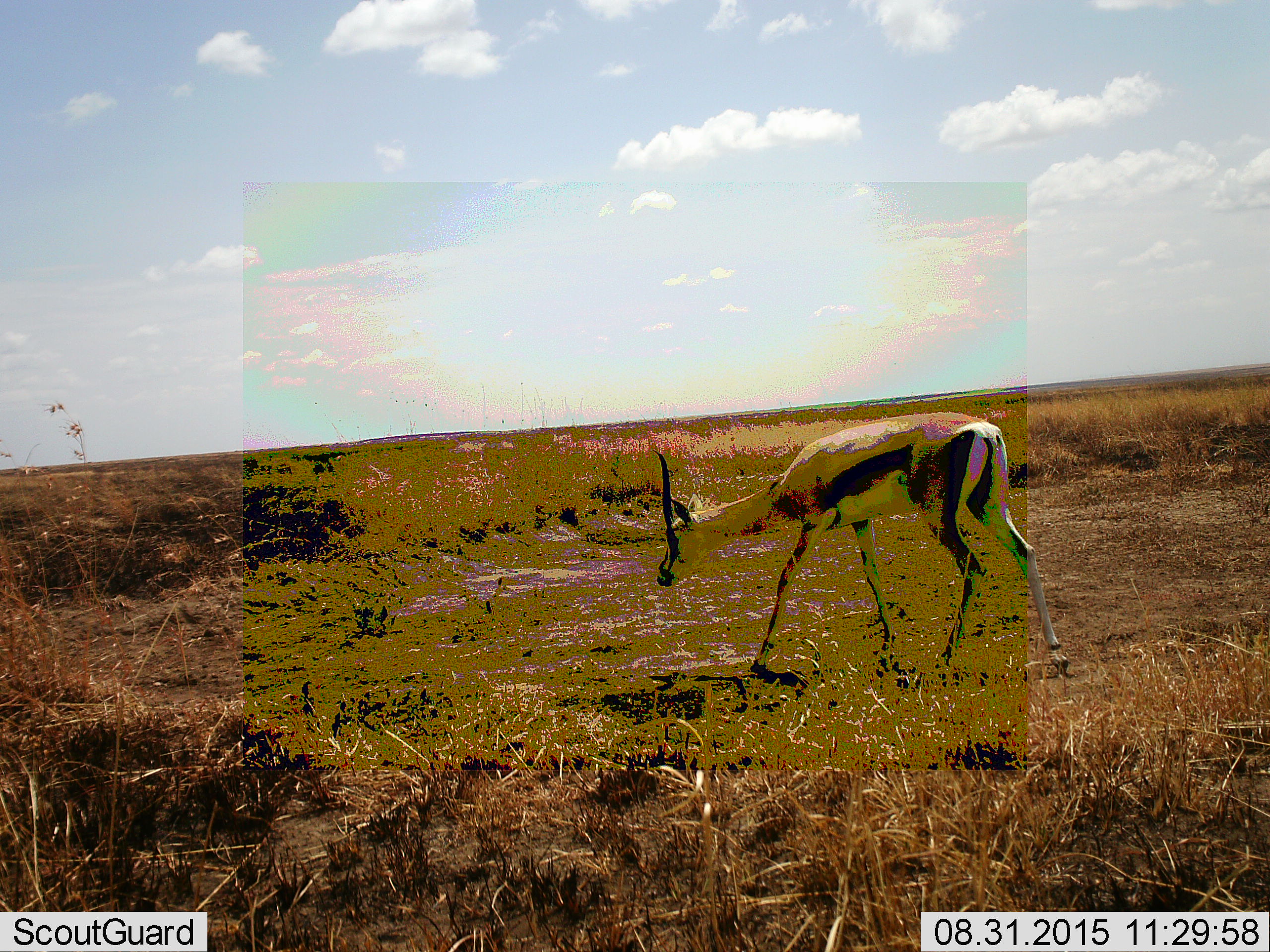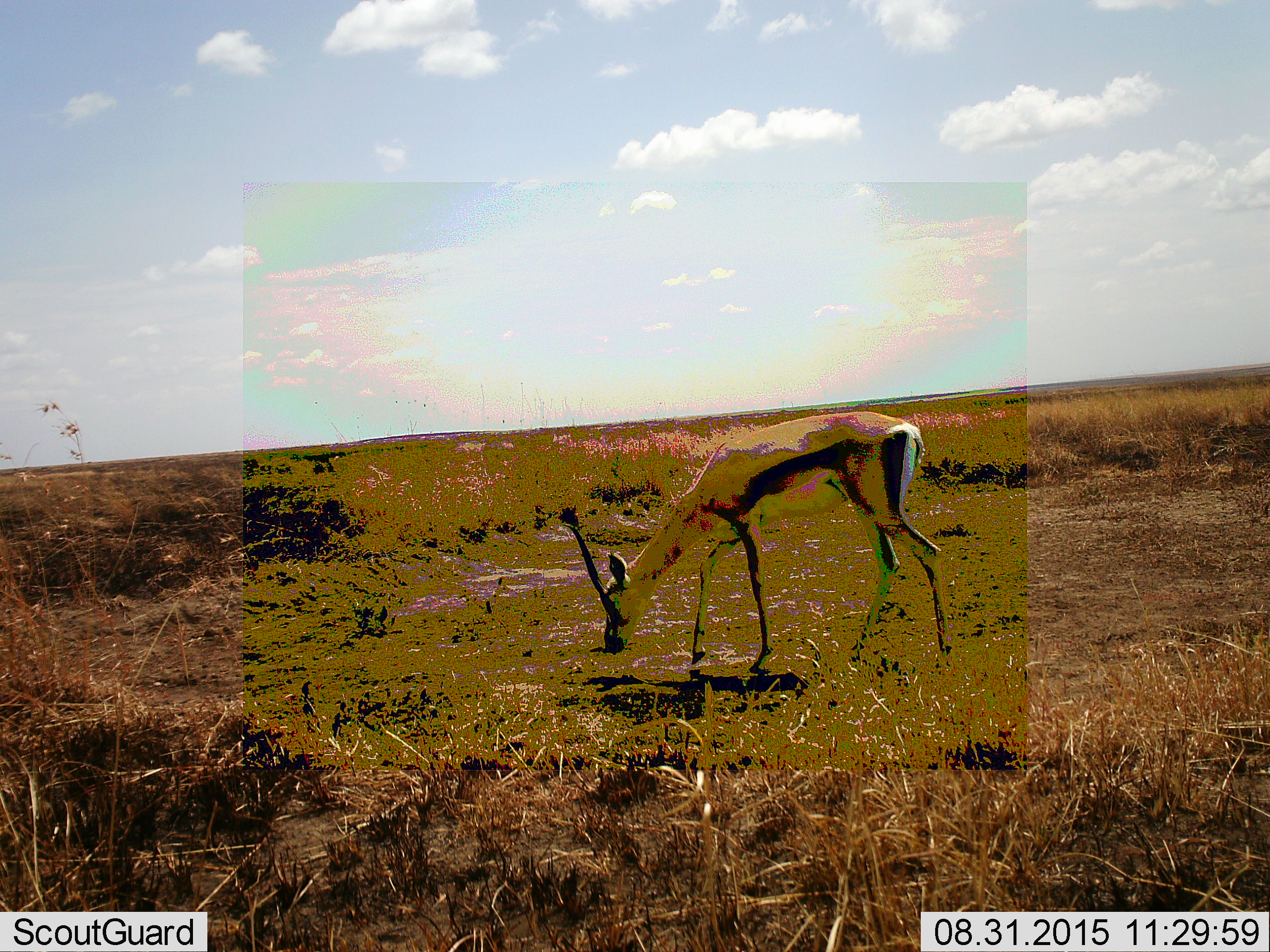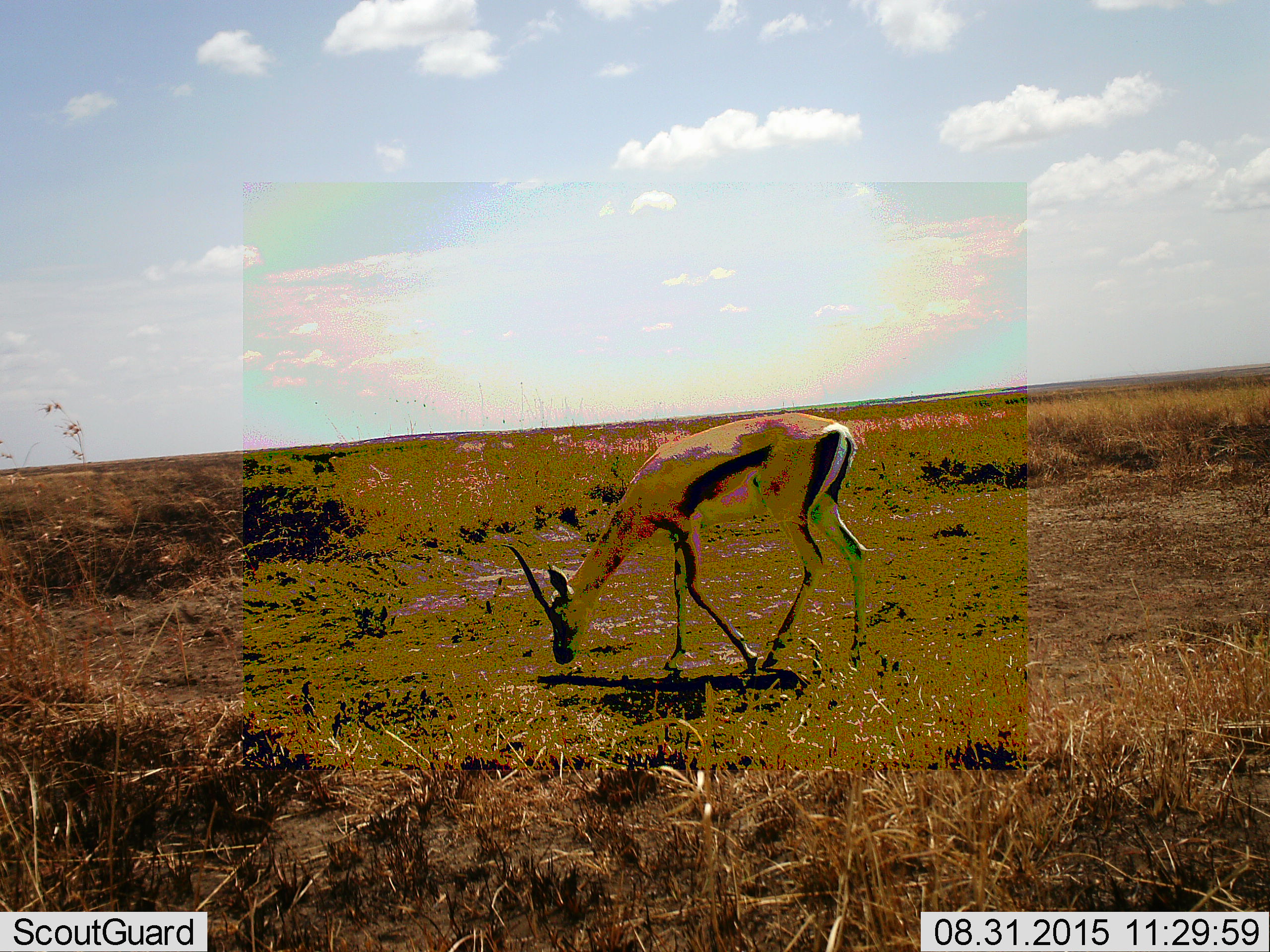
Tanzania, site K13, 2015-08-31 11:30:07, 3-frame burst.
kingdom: Animalia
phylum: Chordata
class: Mammalia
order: Artiodactyla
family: Bovidae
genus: Eudorcas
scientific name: Eudorcas thomsonii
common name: thomson's gazelle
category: gazellethomsons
Gazellethomsons (thomson's gazelle) (Eudorcas thomsonii), count 1. Behavior (volunteer vote fractions): standing 14%, resting 0%, moving 100%, interacting 0%. Young present (vote fraction): 0%. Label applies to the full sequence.